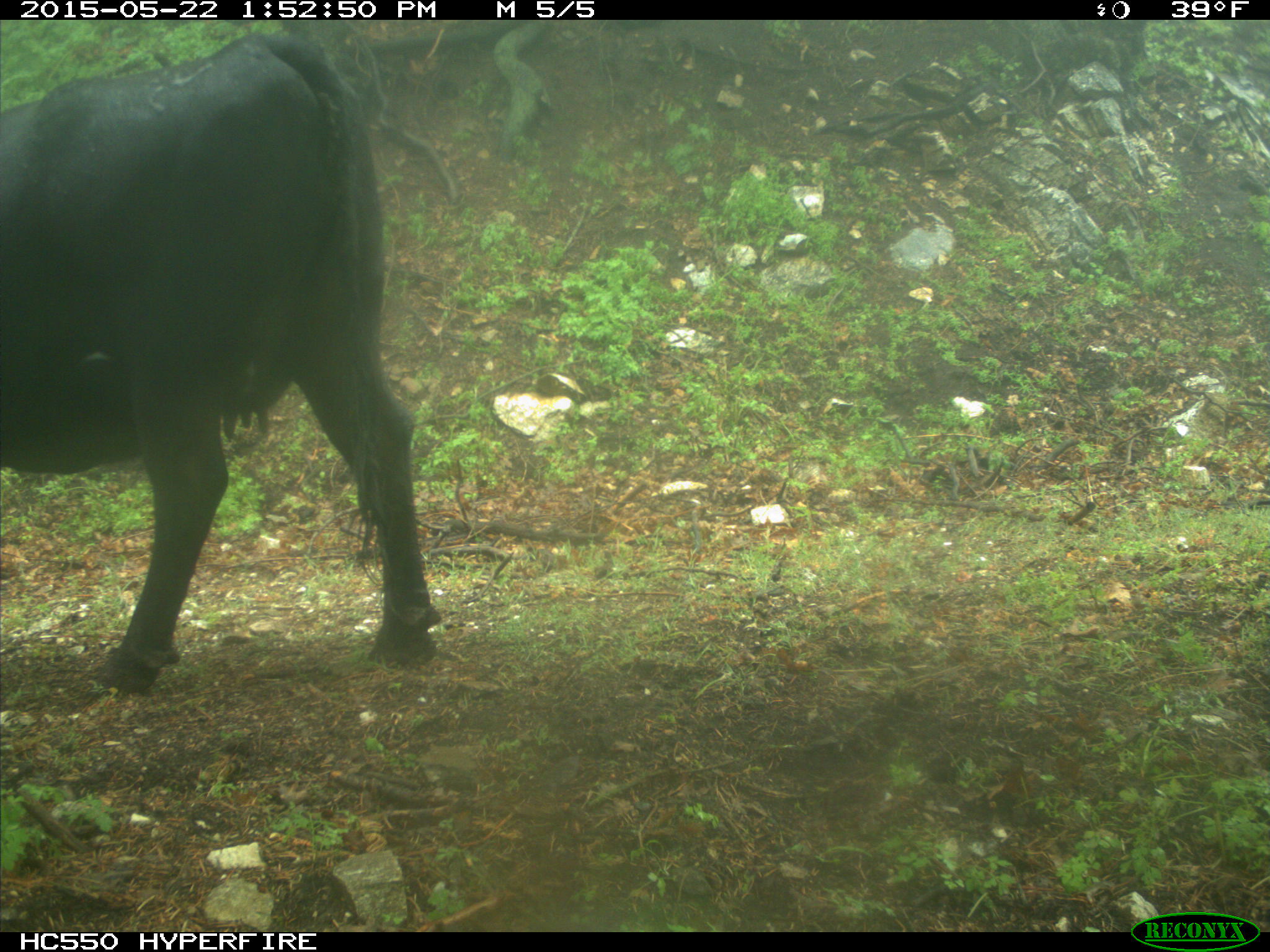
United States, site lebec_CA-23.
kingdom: Animalia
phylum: Chordata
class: Mammalia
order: Artiodactyla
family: Bovidae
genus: Bos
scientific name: Bos taurus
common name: domestic cow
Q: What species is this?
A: Bos taurus (domestic cow).